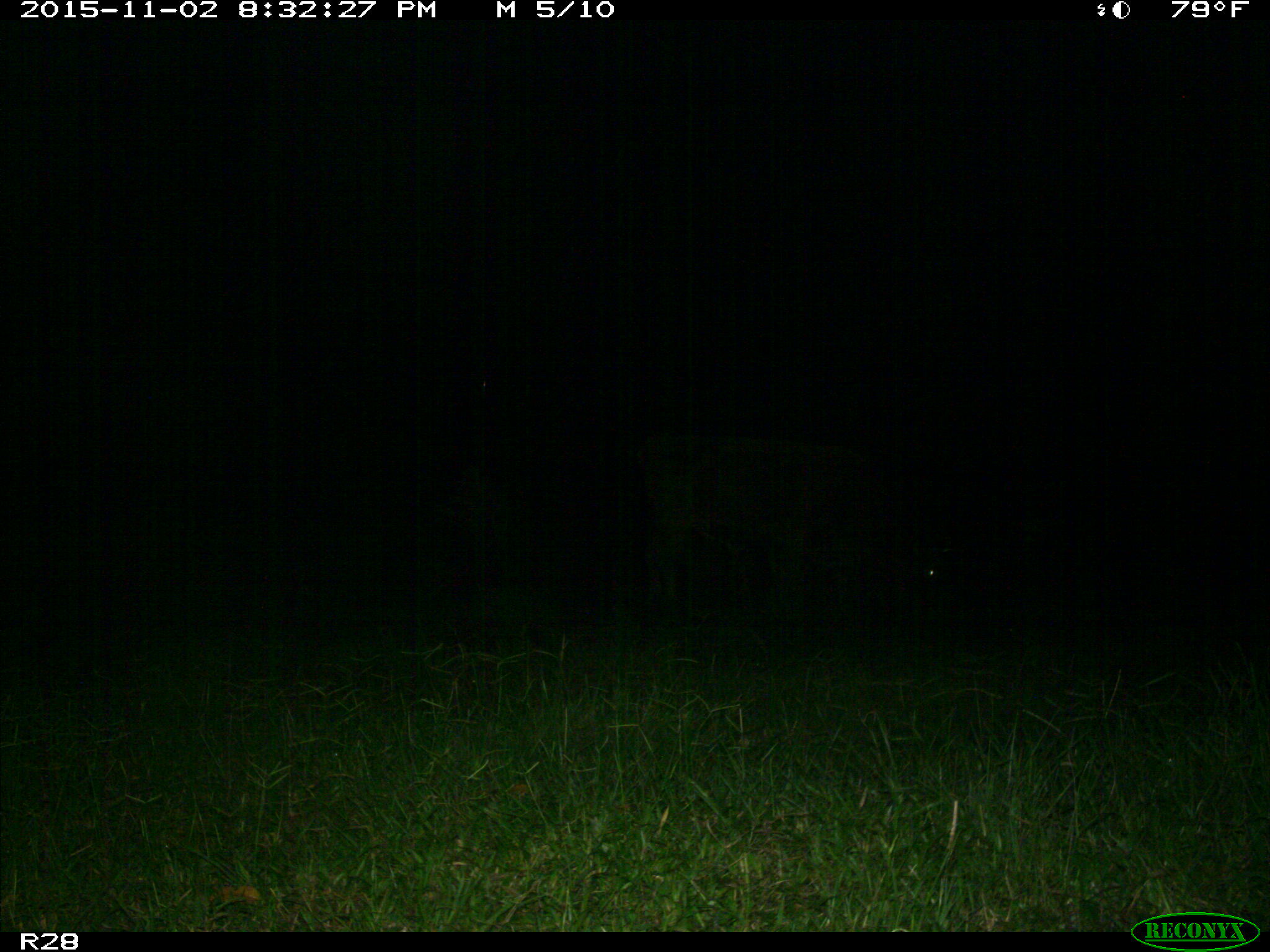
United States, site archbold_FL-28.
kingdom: Animalia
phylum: Chordata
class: Mammalia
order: Artiodactyla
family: Suidae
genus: Sus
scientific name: Sus scrofa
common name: wild boar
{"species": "Sus scrofa (wild boar)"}